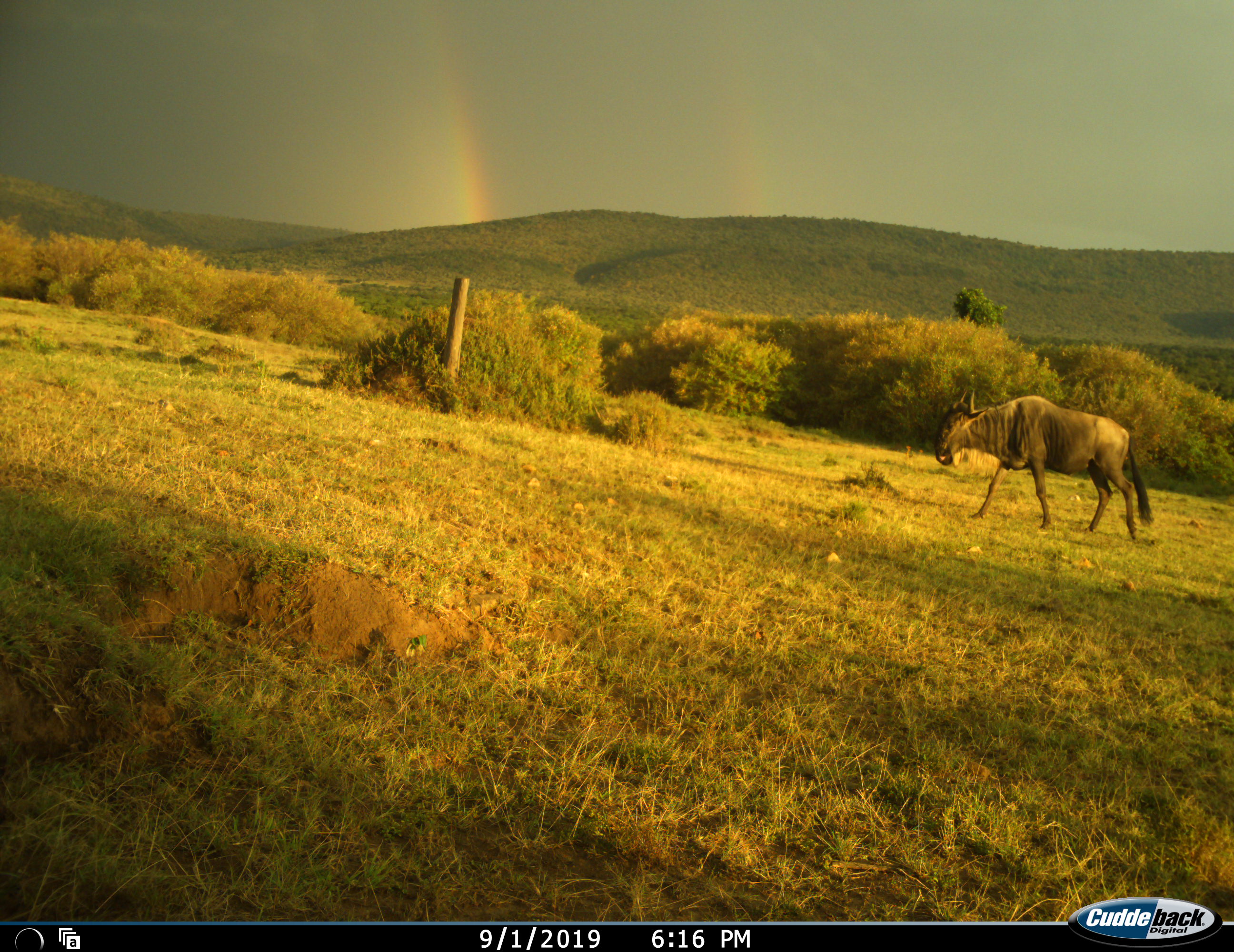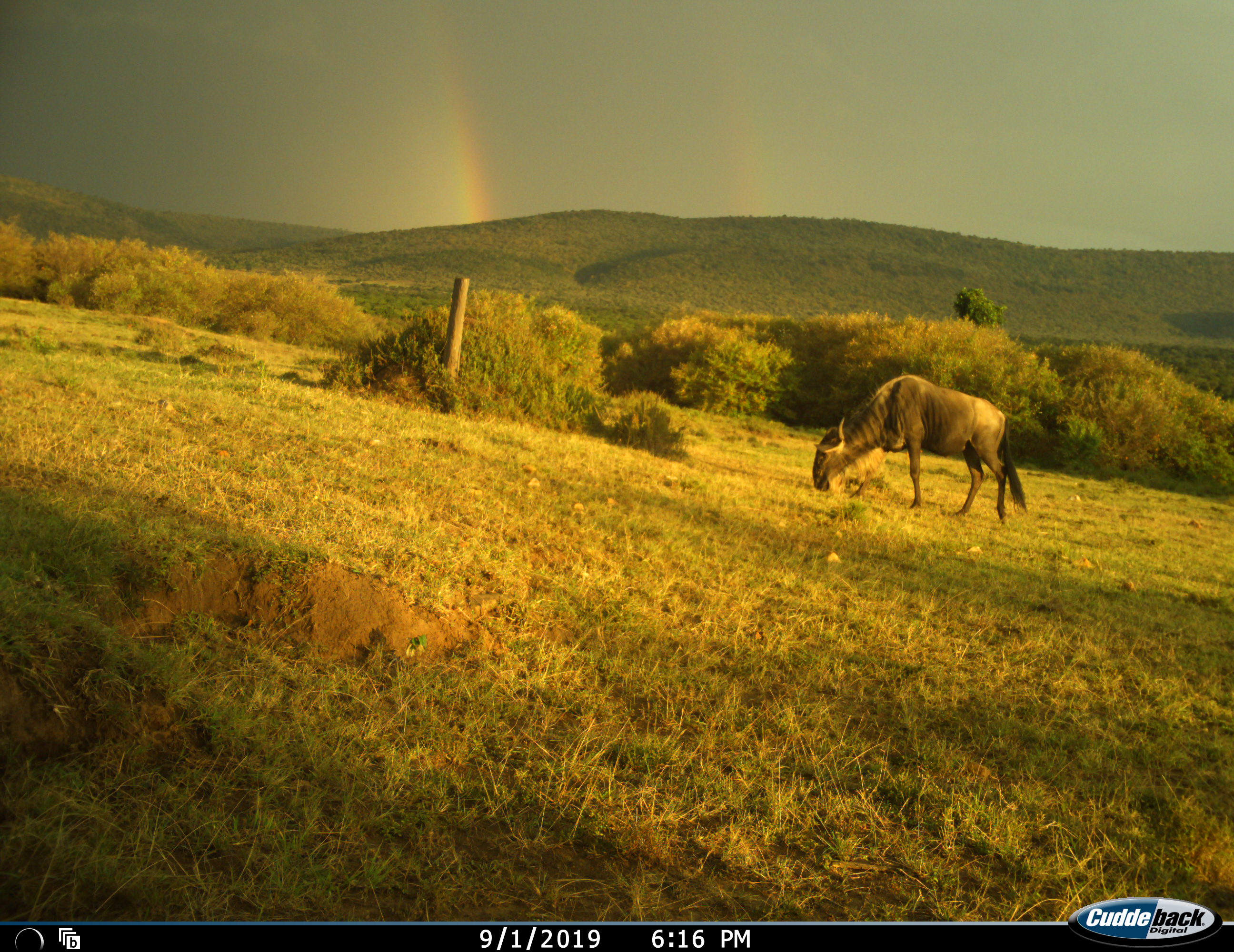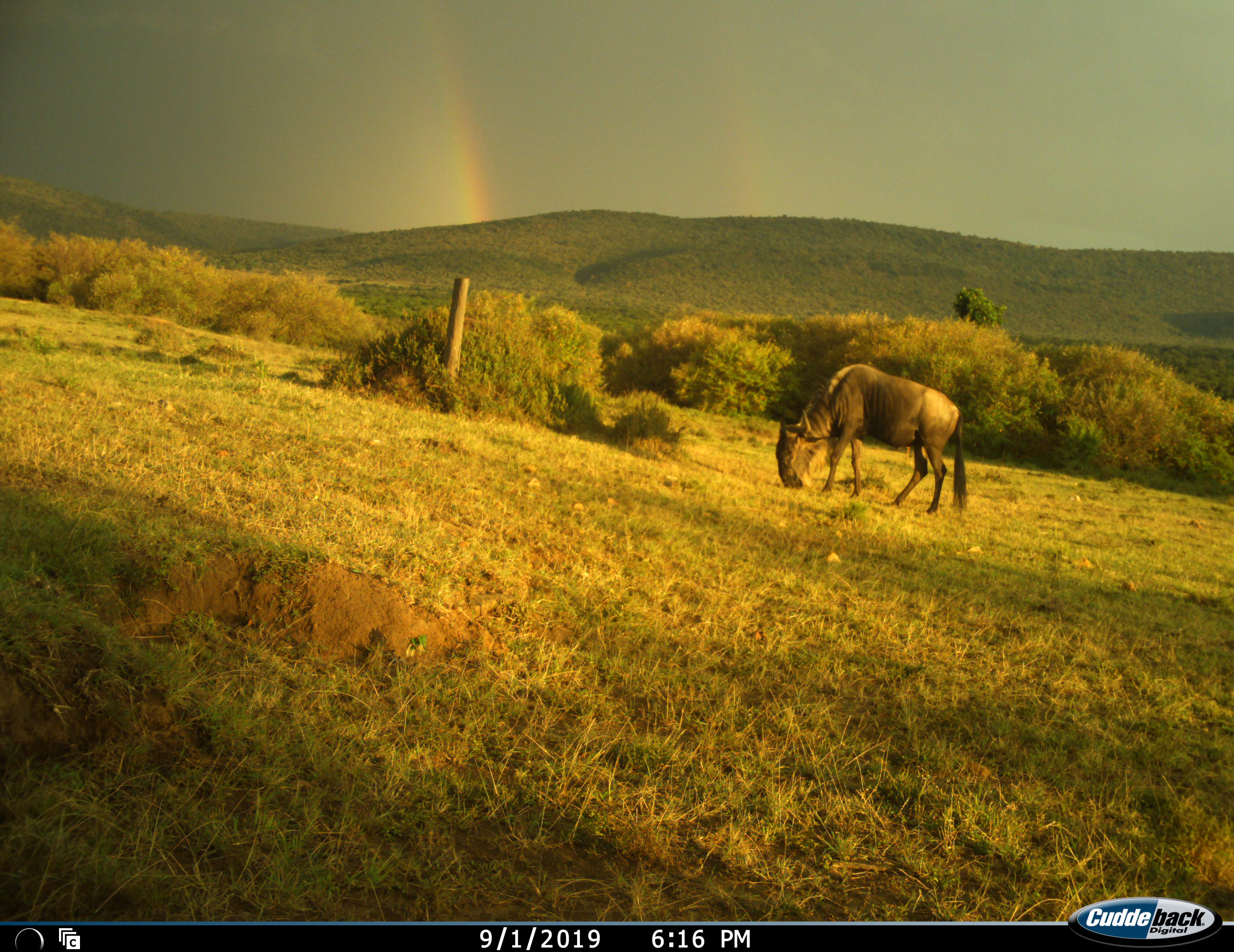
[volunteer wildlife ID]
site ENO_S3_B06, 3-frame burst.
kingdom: Animalia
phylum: Chordata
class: Mammalia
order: Artiodactyla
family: Bovidae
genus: Connochaetes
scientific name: Connochaetes taurinus taurinus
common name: blue wildebeest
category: wildebeestblue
Wildebeestblue (blue wildebeest) (Connochaetes taurinus taurinus), count 1. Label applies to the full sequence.